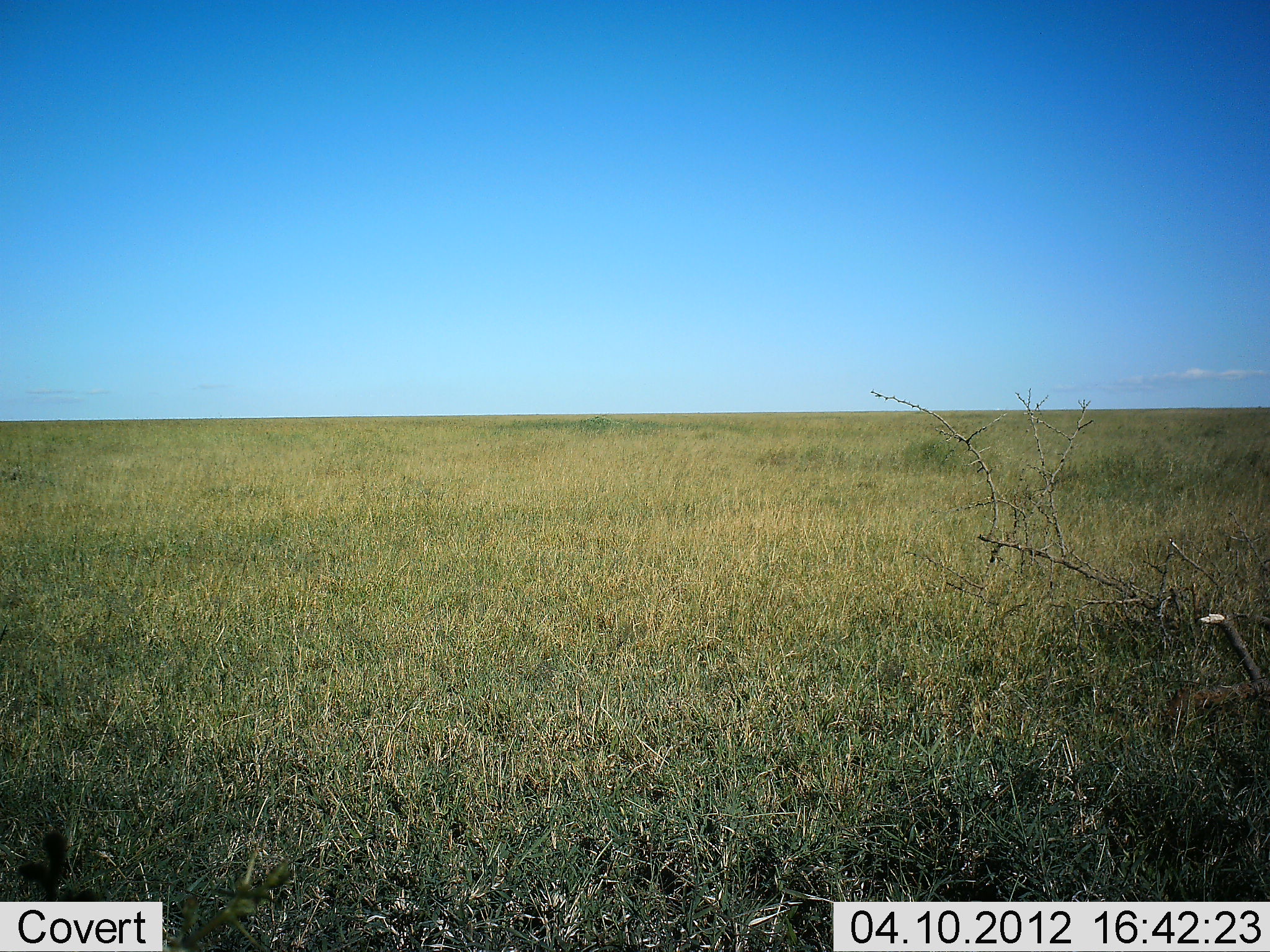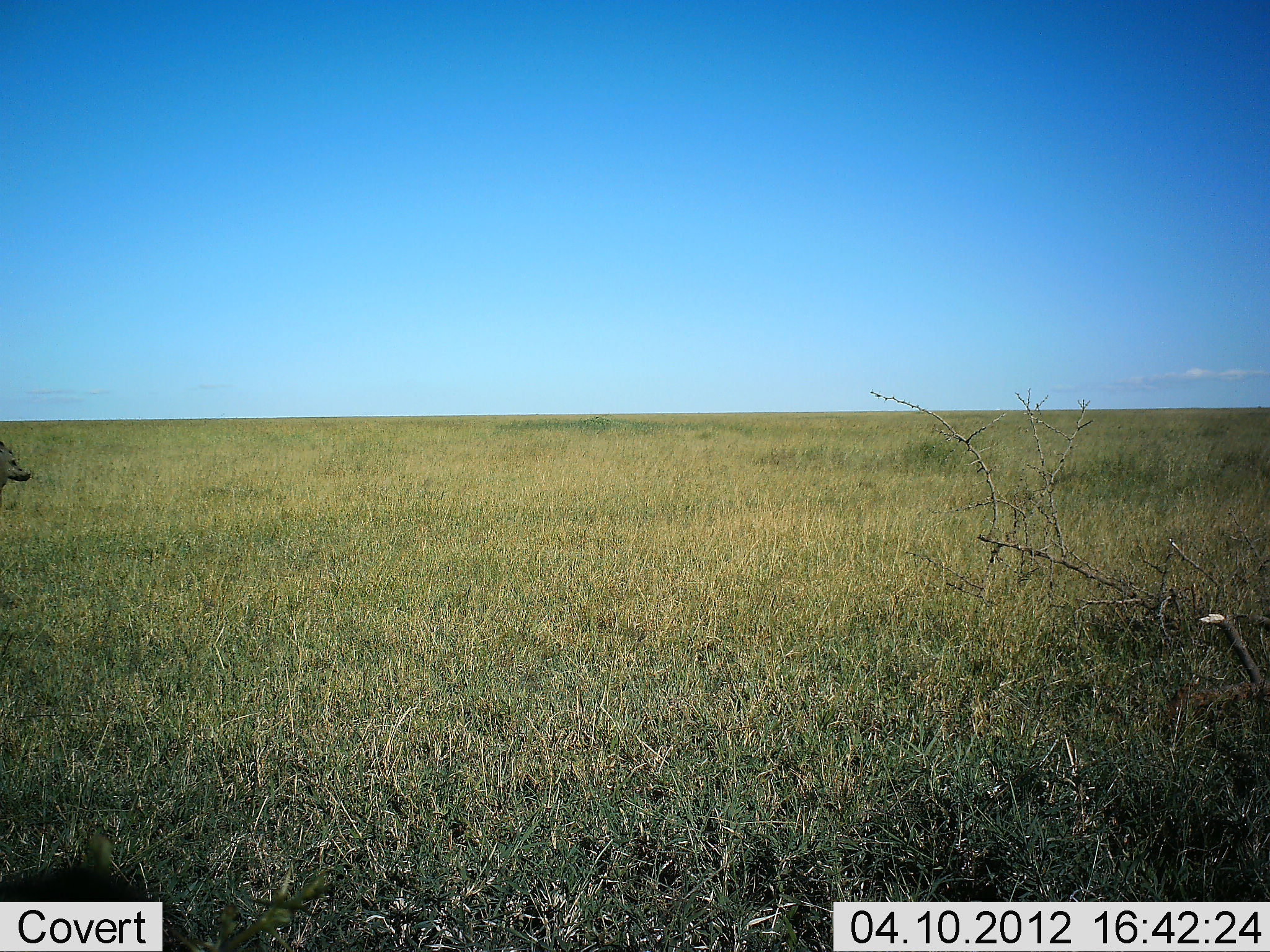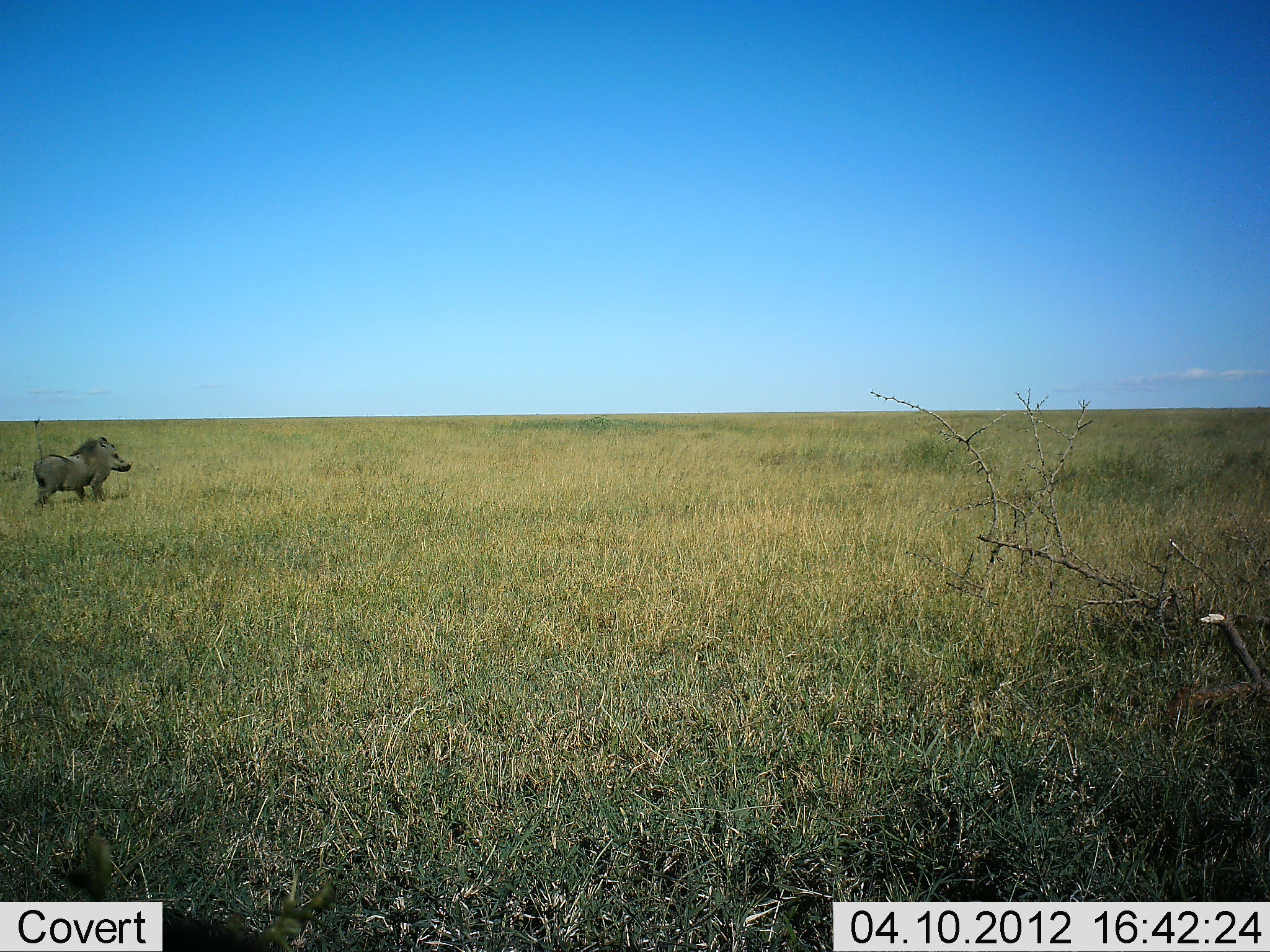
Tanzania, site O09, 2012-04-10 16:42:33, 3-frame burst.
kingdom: Animalia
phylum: Chordata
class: Mammalia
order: Artiodactyla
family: Suidae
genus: Phacochoerus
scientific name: Phacochoerus africanus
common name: warthog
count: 1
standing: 9%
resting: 0%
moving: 96%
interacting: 0%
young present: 0%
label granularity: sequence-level